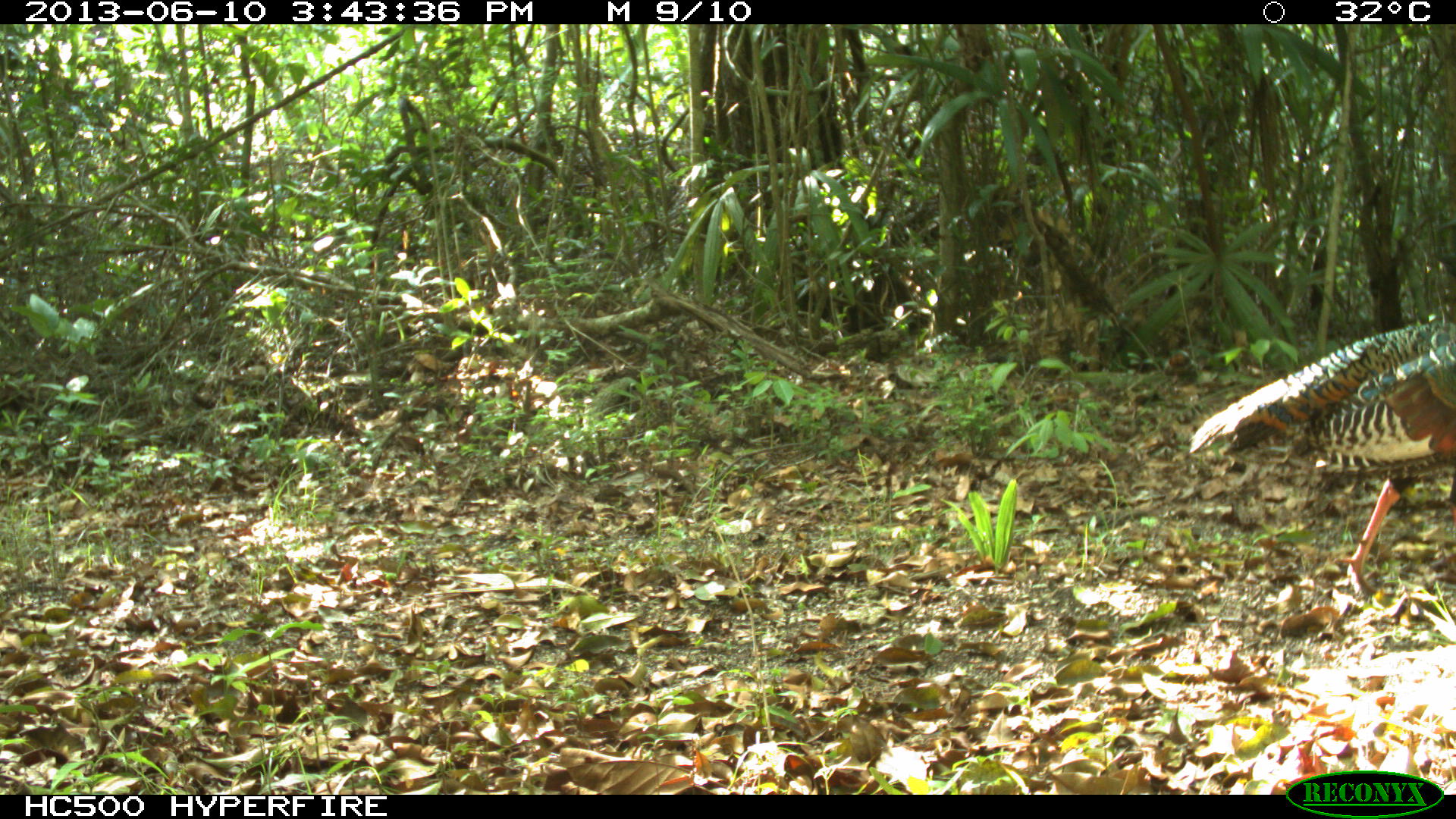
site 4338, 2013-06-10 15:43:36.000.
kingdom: Animalia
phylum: Chordata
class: Aves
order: Galliformes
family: Phasianidae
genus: Meleagris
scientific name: Meleagris ocellata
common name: ocellated turkey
Meleagris ocellata (ocellated turkey), count 1.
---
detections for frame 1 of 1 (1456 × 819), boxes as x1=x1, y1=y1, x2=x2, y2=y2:
meleagris ocellata: x1=1188, y1=319, x2=1456, y2=601